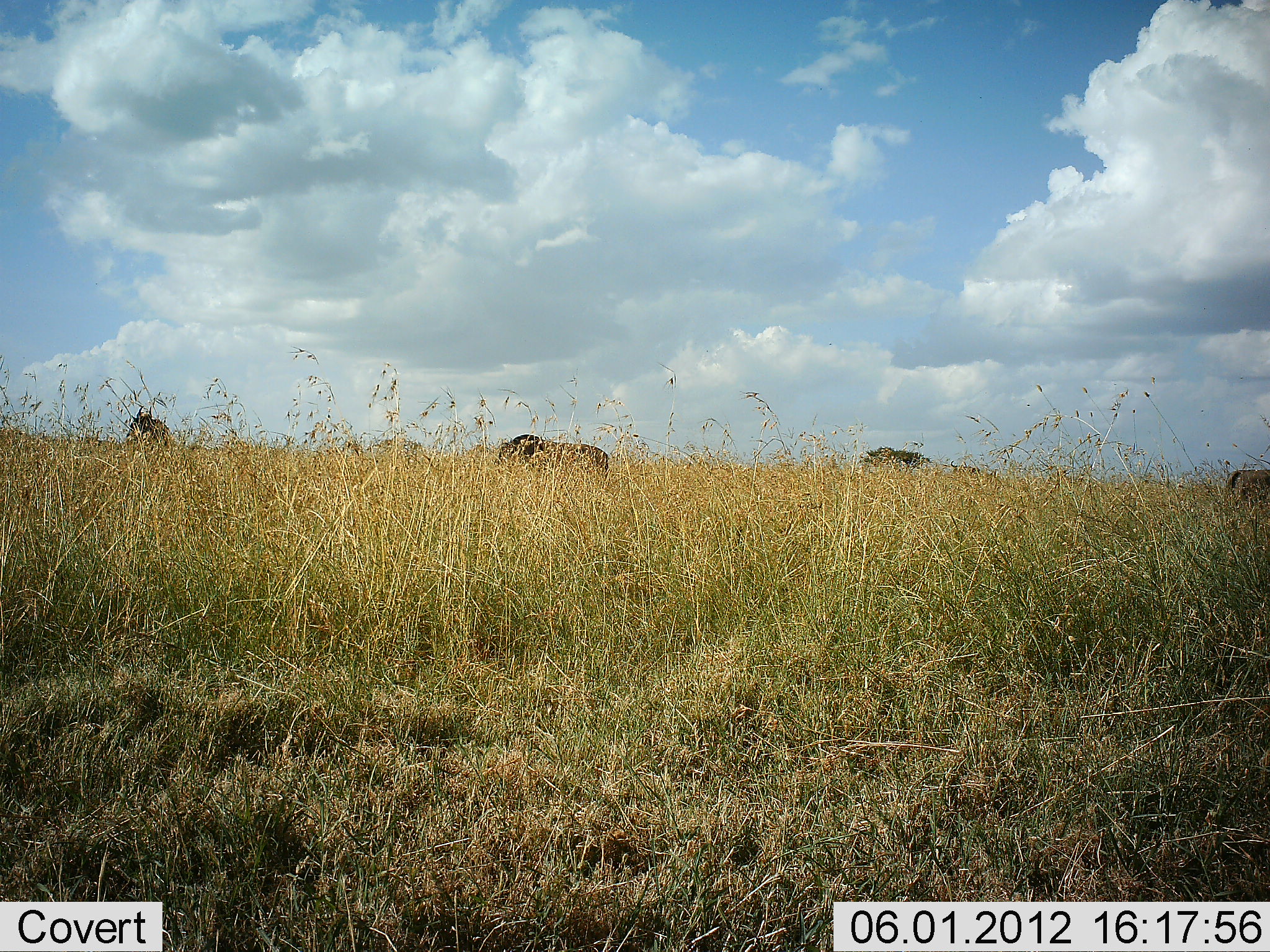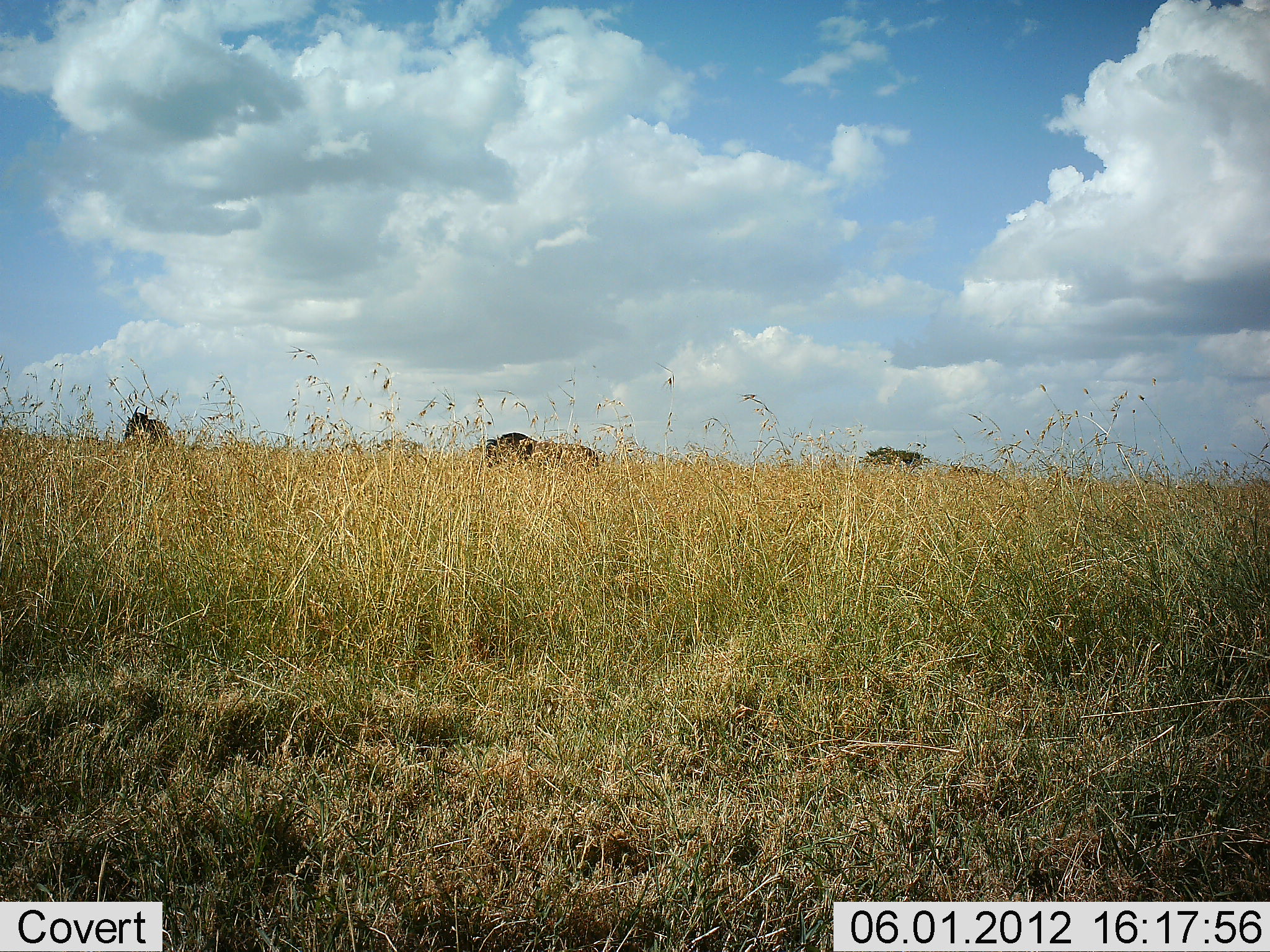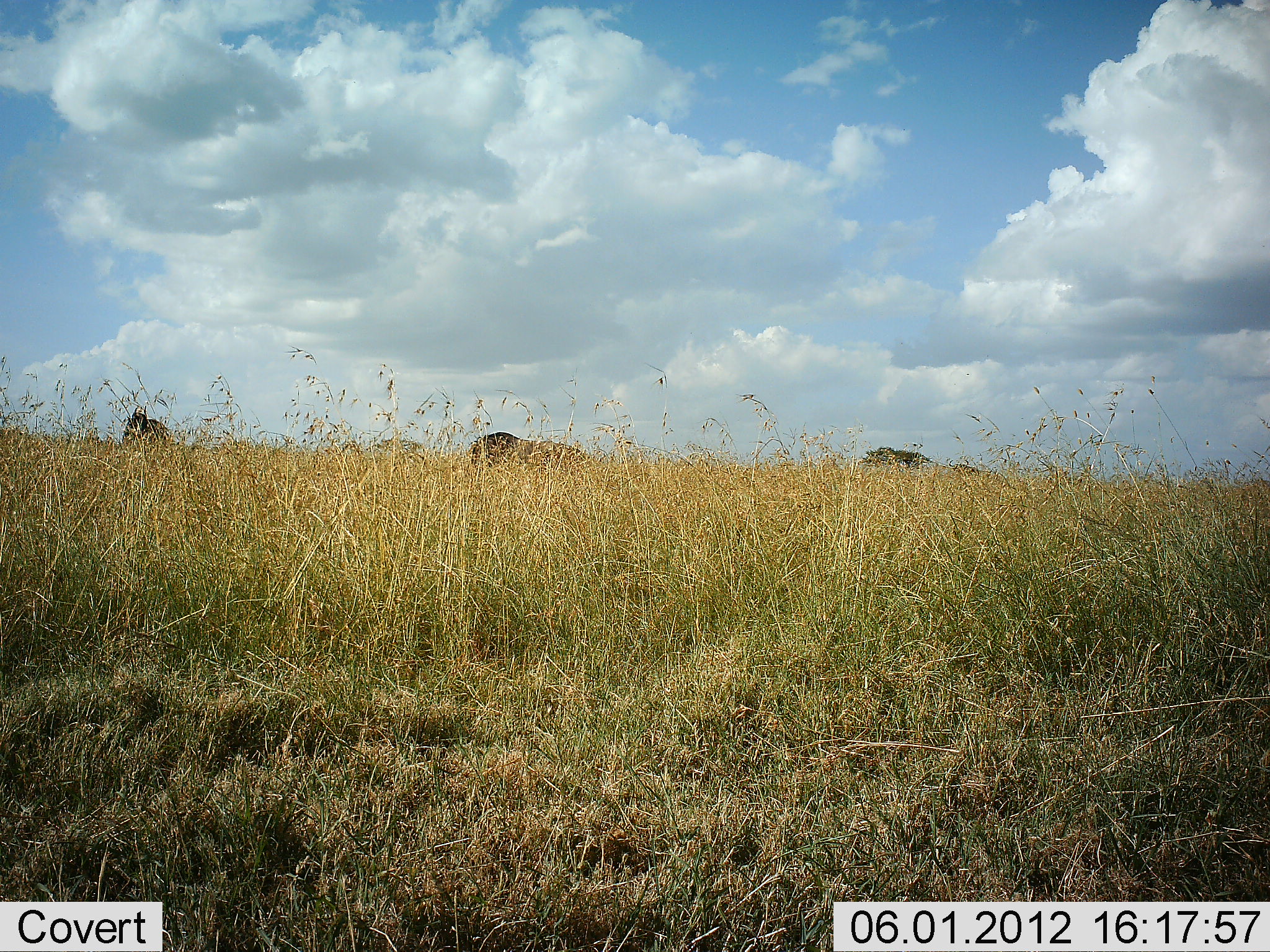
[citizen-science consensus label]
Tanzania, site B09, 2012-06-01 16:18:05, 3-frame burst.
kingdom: Animalia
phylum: Chordata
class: Mammalia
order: Artiodactyla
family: Bovidae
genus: Connochaetes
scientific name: Connochaetes taurinus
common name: blue wildebeest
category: wildebeest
Wildebeest (blue wildebeest) (Connochaetes taurinus), count 4. Behavior (volunteer vote fractions): standing 60%, resting 0%, moving 80%, interacting 0%. Young present (vote fraction): 10%. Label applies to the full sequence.